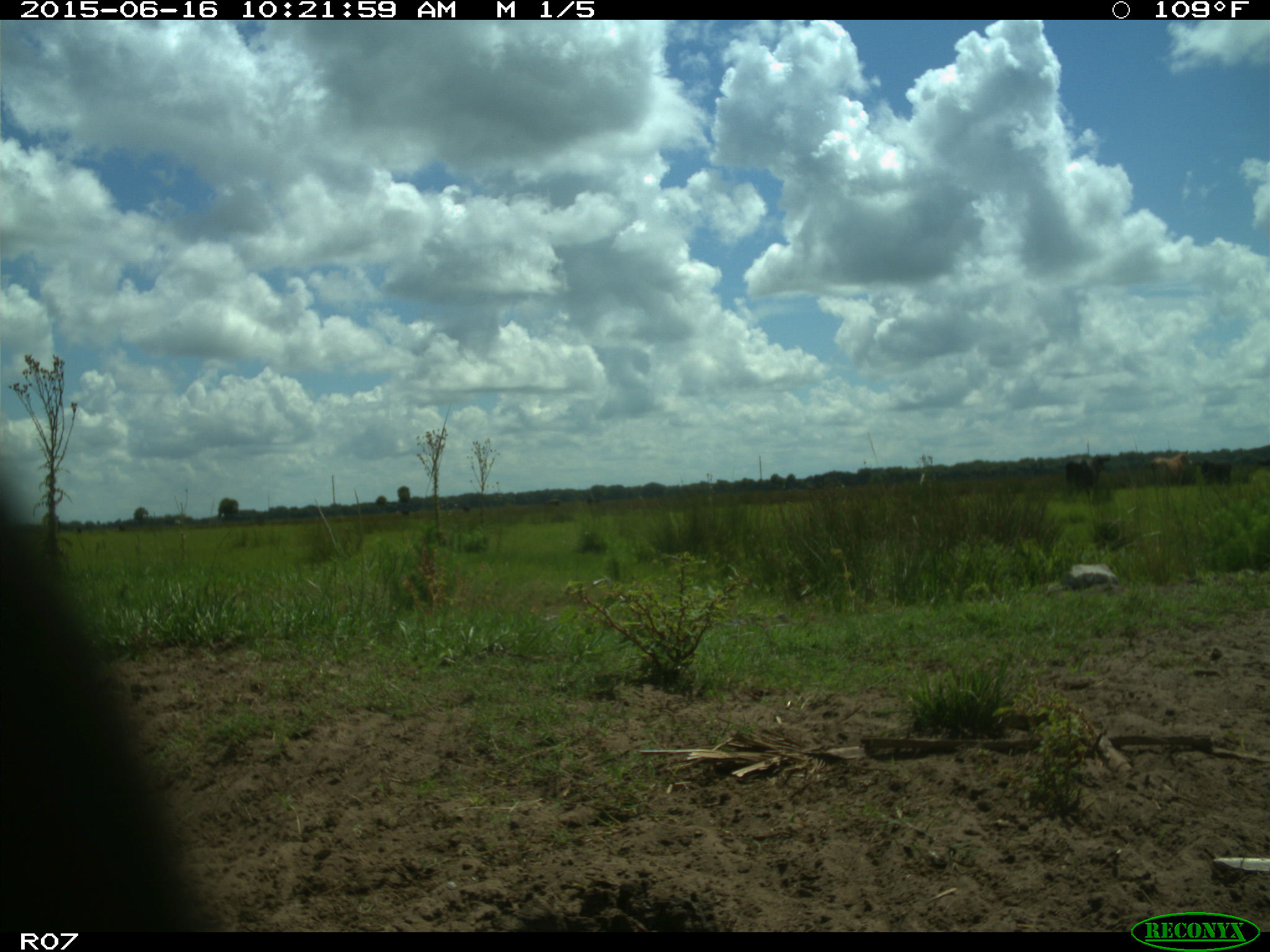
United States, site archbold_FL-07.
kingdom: Animalia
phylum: Chordata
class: Mammalia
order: Artiodactyla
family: Bovidae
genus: Bos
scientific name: Bos taurus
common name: domestic cow